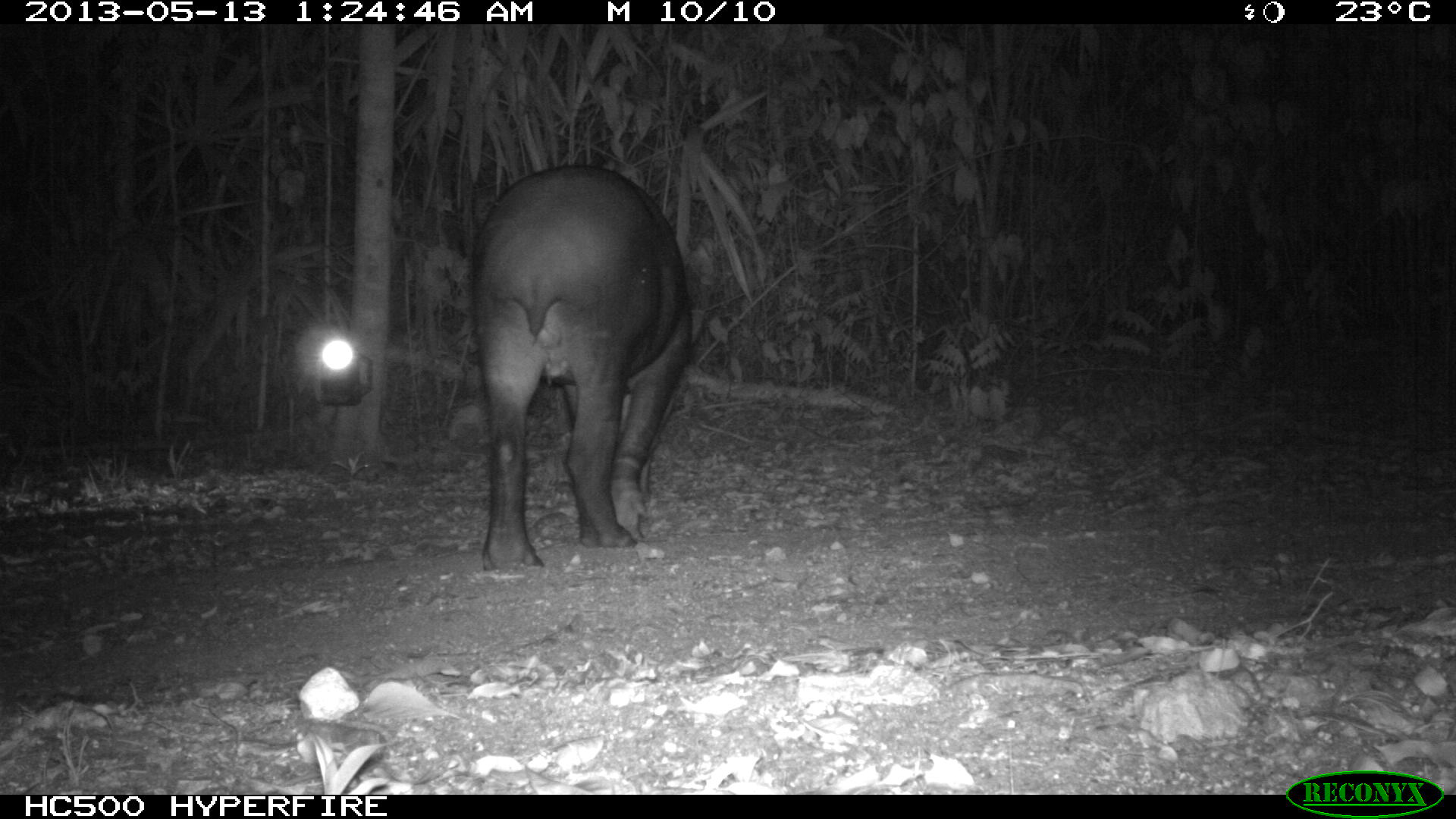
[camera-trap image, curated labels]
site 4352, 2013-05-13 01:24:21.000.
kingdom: Animalia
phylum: Chordata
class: Mammalia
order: Perissodactyla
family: Tapiridae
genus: Tapirus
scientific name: Tapirus bairdii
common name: baird's tapir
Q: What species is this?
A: Tapirus bairdii (baird's tapir).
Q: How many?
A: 2.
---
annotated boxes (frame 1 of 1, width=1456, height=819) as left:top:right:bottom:
tapirus bairdii: 469:162:704:573